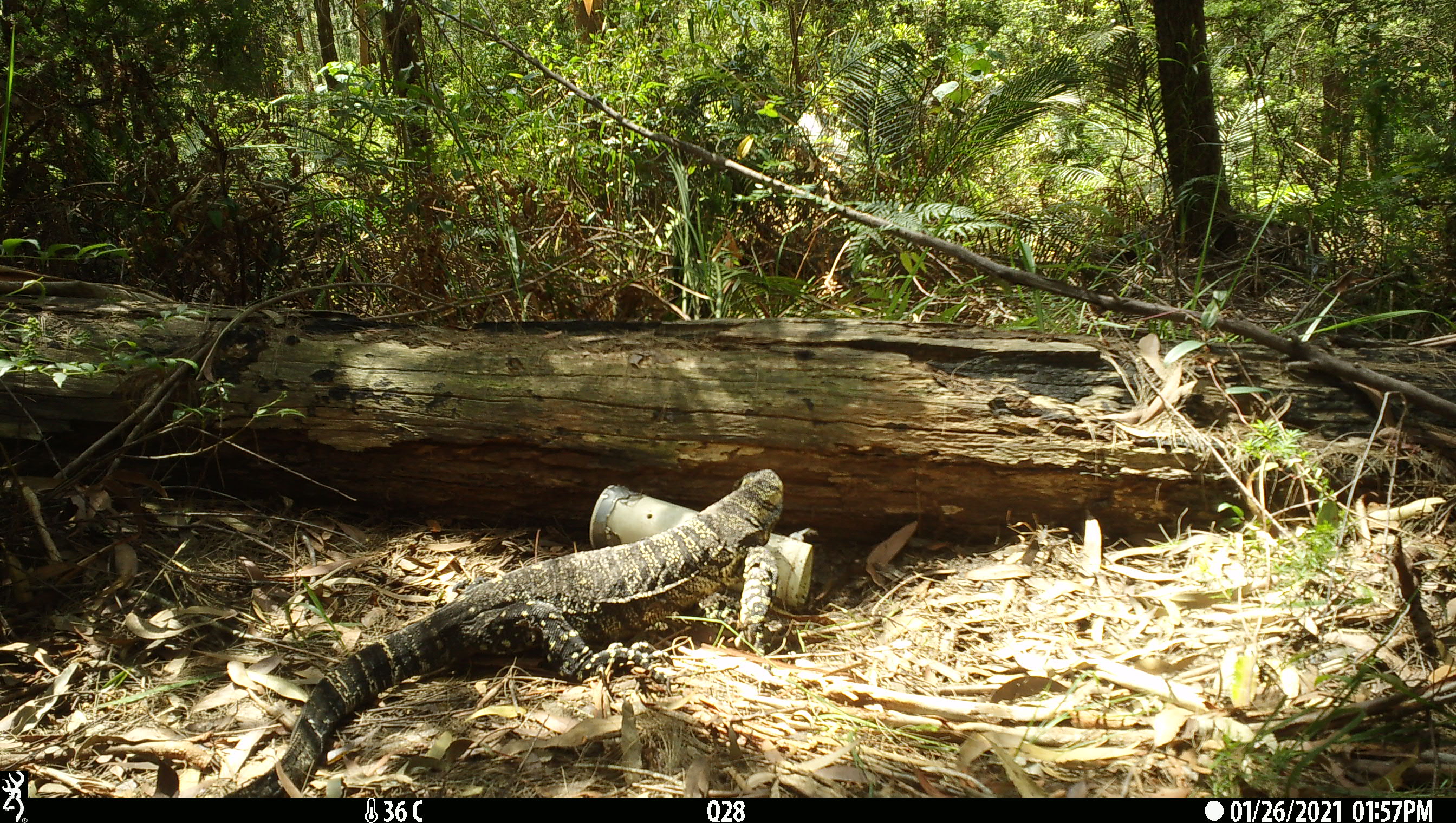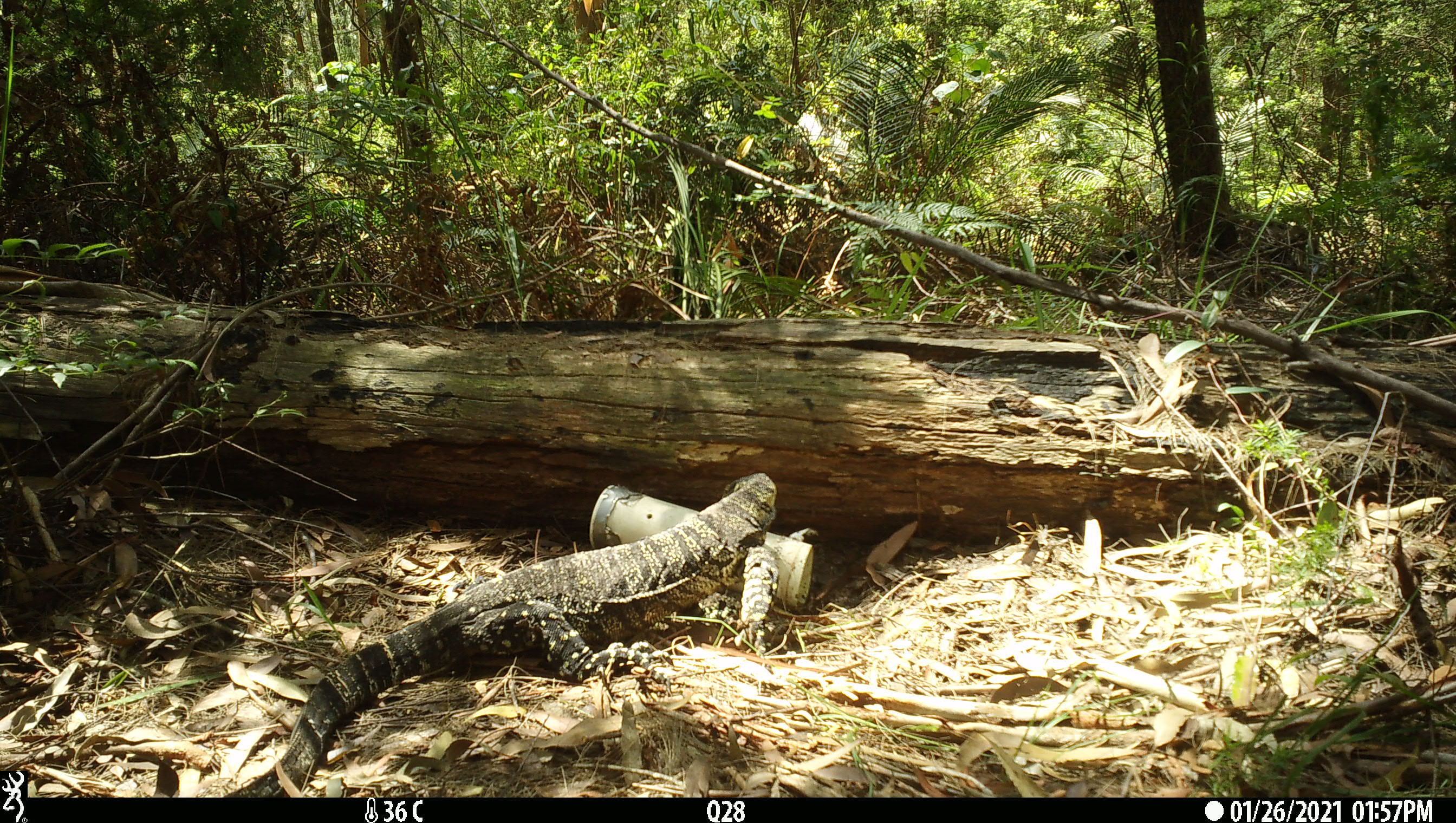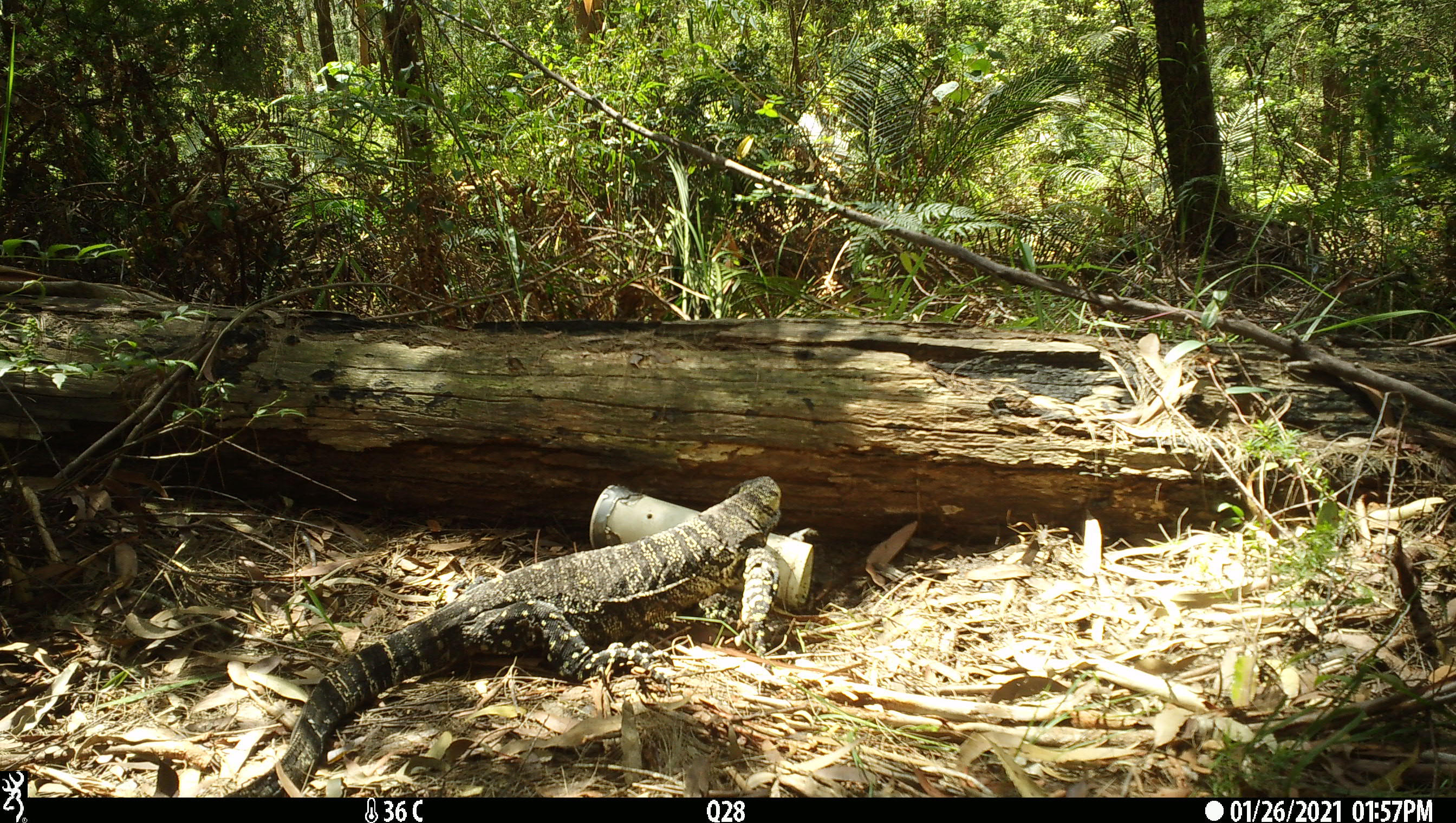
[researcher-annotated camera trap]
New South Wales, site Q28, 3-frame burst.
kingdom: Animalia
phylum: Chordata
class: Reptilia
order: Squamata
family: Varanidae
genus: Varanus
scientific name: Varanus varius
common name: lace monitor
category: goanna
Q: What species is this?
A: Goanna (lace monitor) (Varanus varius).